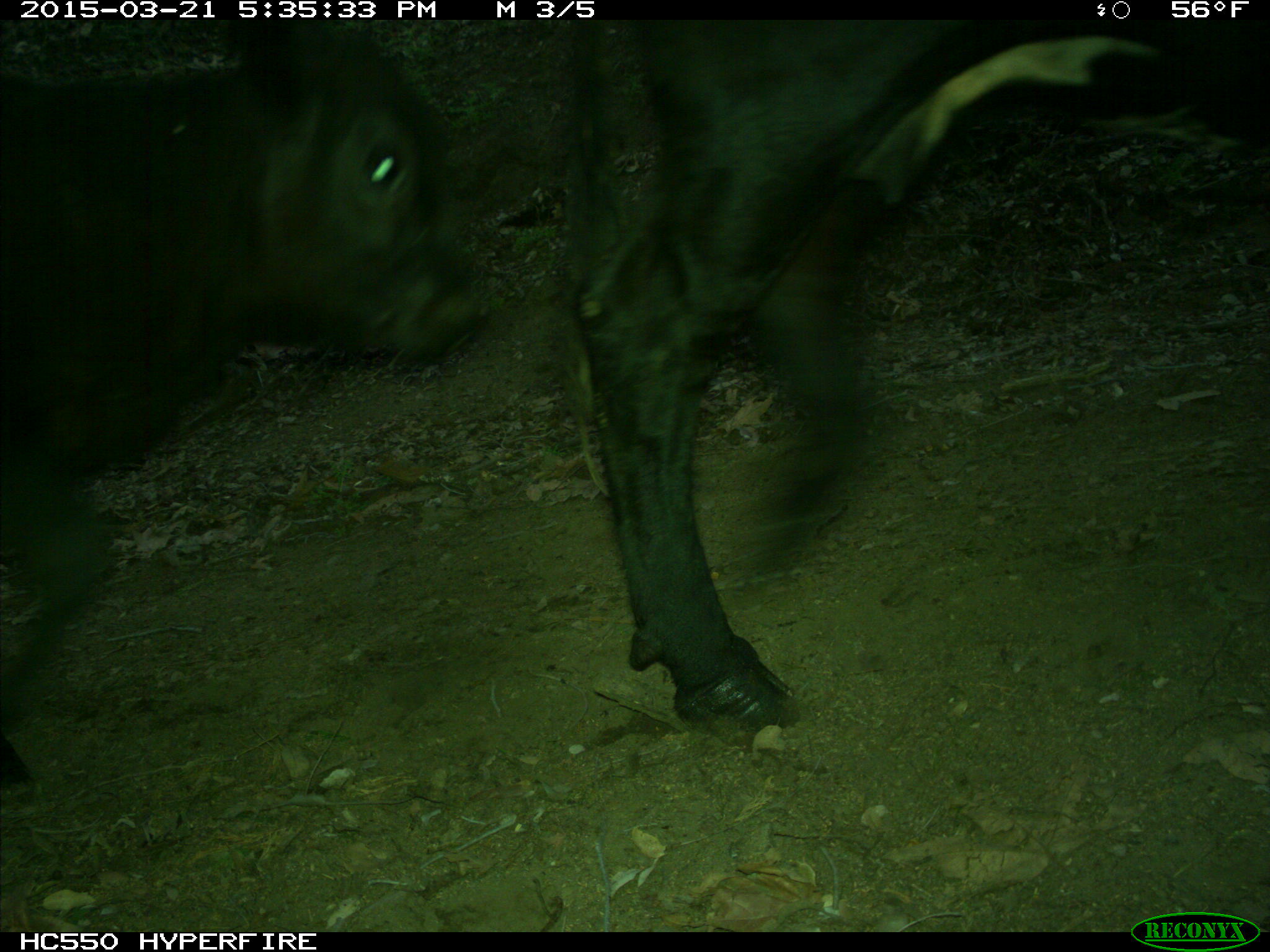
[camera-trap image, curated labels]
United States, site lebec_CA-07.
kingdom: Animalia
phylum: Chordata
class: Mammalia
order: Artiodactyla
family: Bovidae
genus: Bos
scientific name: Bos taurus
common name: domestic cow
Bos taurus (domestic cow).